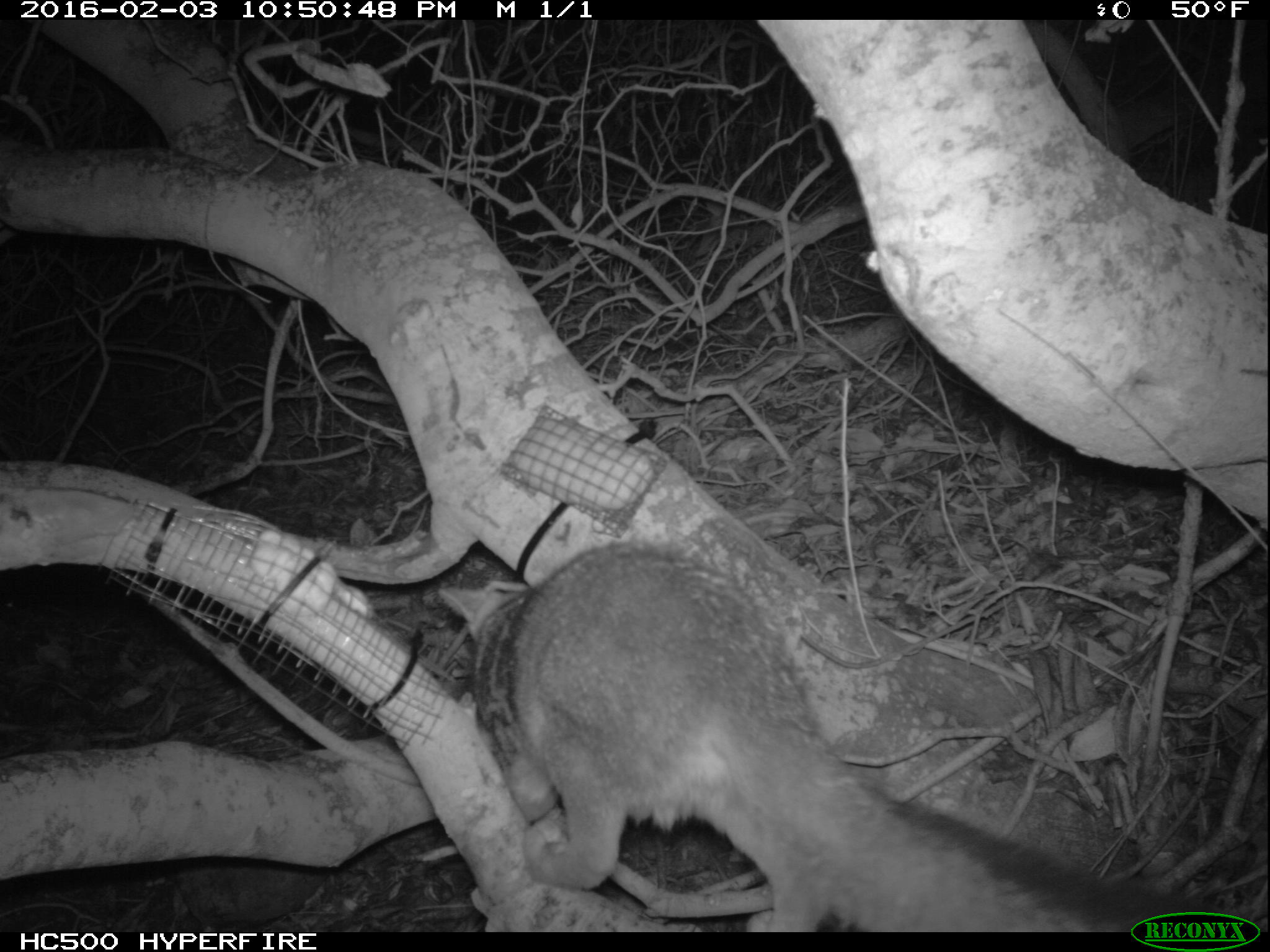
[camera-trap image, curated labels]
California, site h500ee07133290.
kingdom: Animalia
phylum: Chordata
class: Mammalia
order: Carnivora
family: Canidae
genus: Urocyon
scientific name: Urocyon littoralis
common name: island fox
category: fox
Fox (island fox) (Urocyon littoralis).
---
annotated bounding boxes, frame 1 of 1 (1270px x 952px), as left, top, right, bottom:
fox: 437, 542, 1201, 931